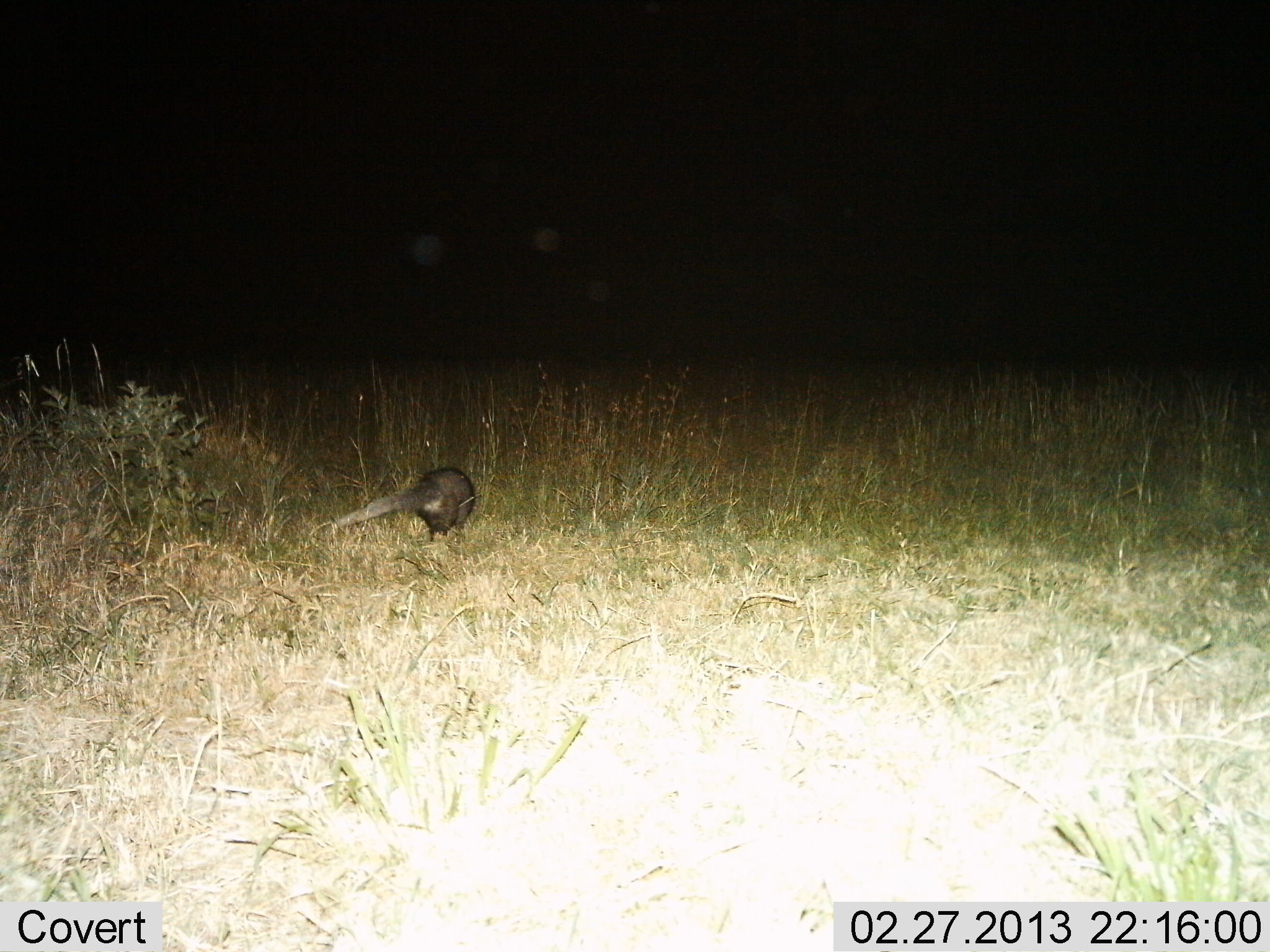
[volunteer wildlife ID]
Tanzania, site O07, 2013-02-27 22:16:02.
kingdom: Animalia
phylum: Chordata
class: Mammalia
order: Carnivora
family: Herpestidae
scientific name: Herpestidae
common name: mongoose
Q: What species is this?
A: Mongoose (Herpestidae).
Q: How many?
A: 1.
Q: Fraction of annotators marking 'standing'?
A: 33%.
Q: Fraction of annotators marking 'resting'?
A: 0%.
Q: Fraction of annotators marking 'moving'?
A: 67%.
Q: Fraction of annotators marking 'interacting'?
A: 0%.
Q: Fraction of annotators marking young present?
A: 0%.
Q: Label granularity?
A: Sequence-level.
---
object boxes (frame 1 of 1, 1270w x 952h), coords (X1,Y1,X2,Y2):
animal: (329,466,475,545)